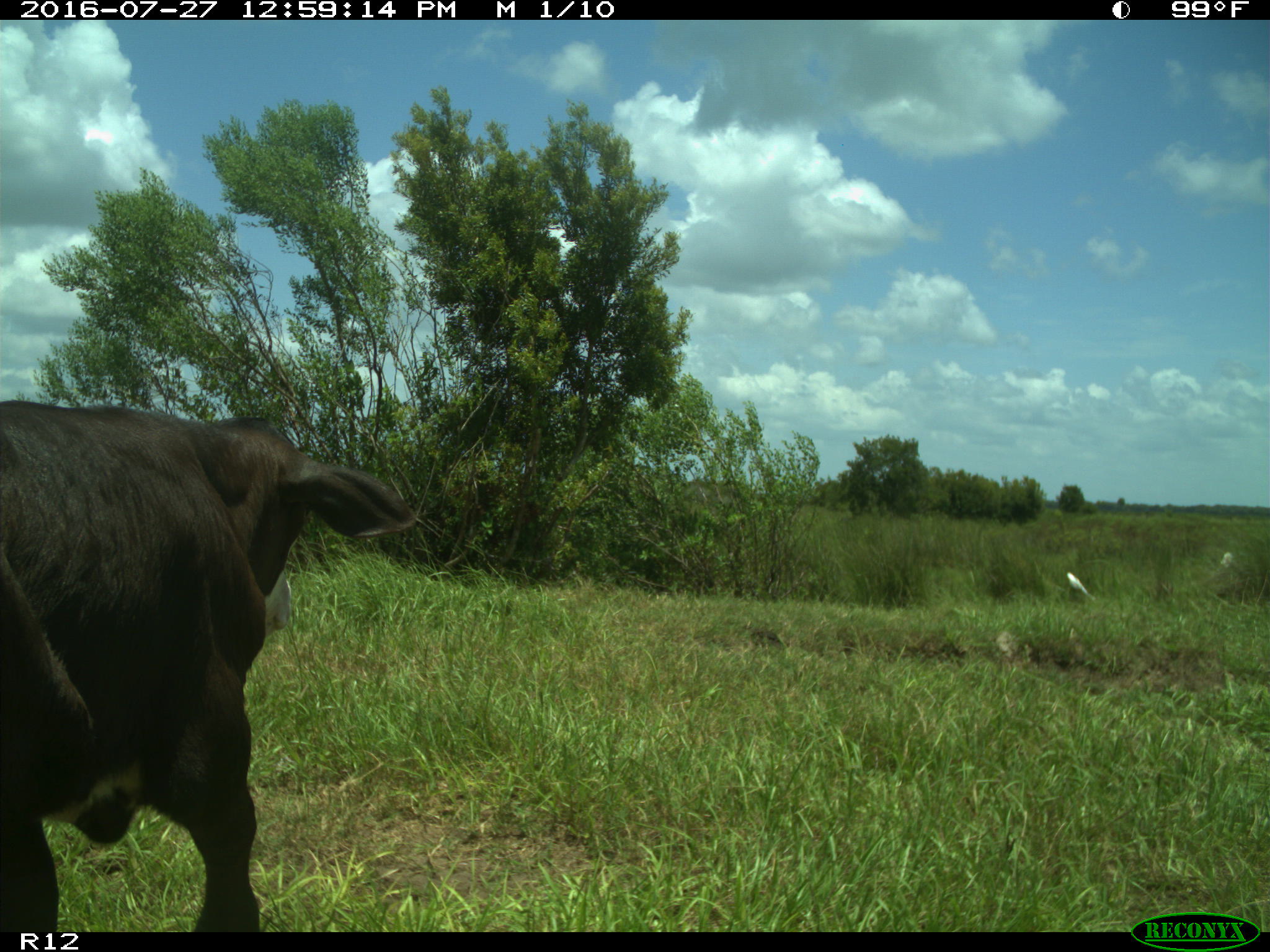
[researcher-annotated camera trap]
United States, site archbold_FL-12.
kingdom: Animalia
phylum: Chordata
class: Mammalia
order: Artiodactyla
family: Bovidae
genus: Bos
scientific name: Bos taurus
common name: domestic cow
Bos taurus (domestic cow).